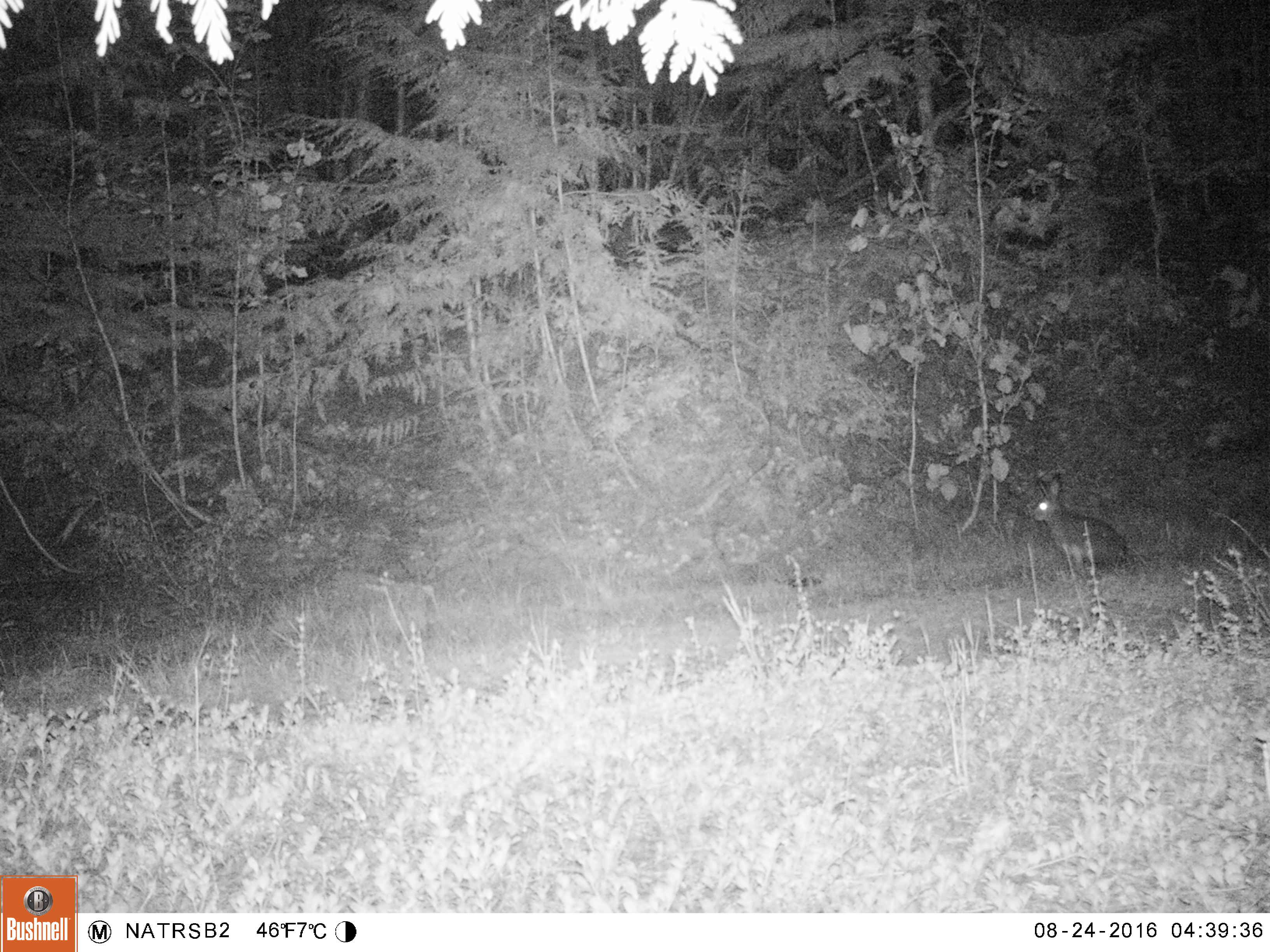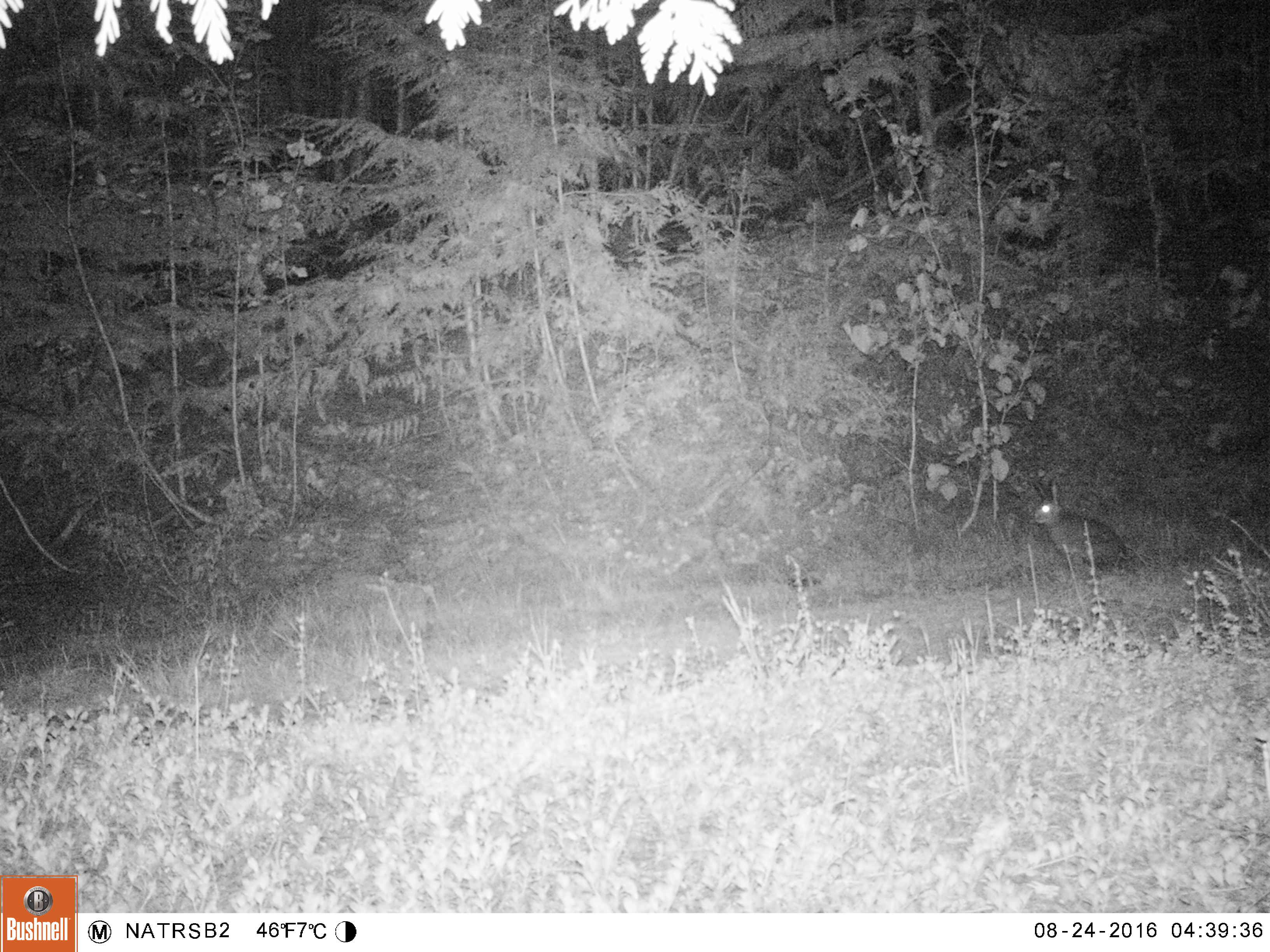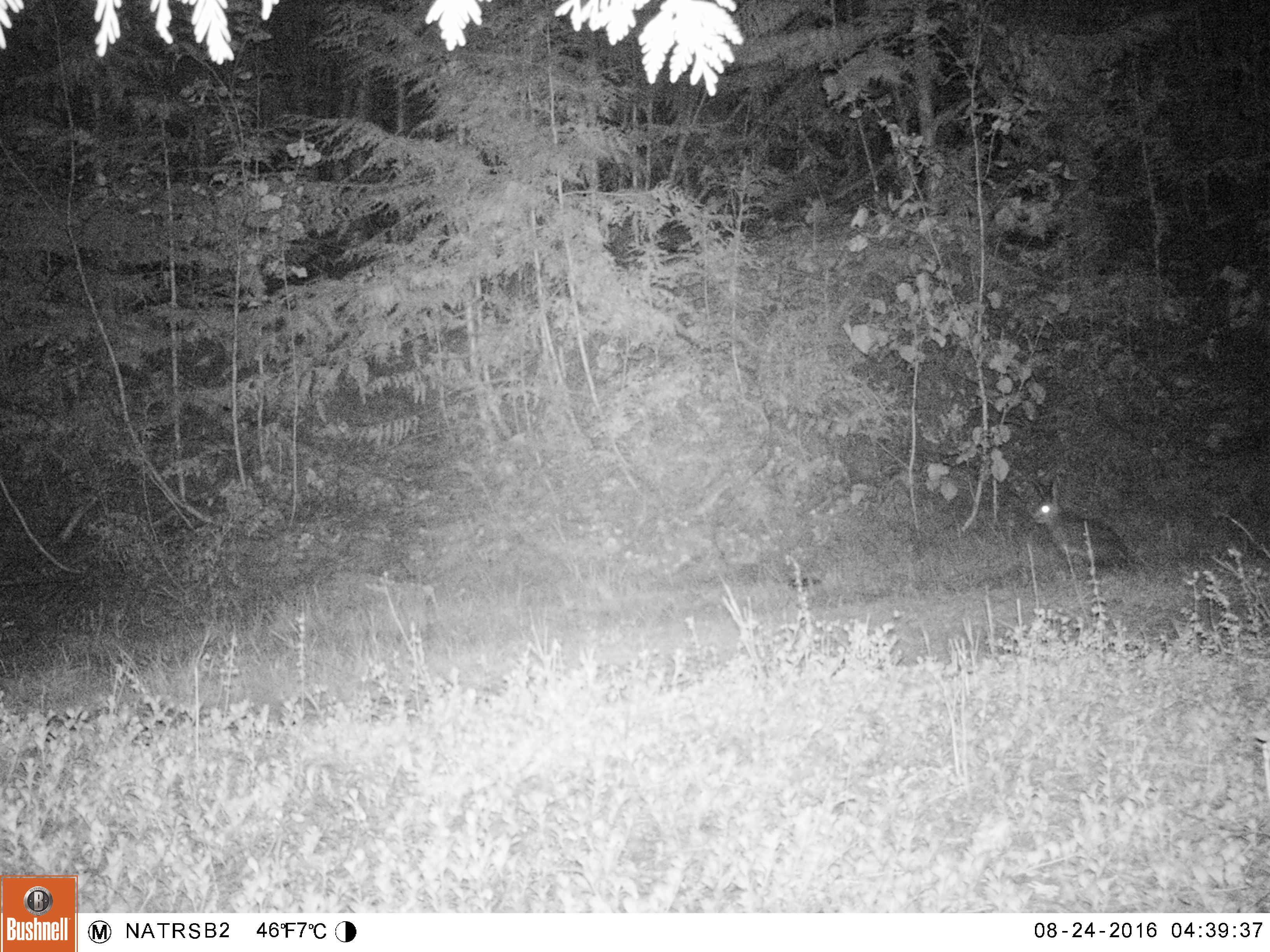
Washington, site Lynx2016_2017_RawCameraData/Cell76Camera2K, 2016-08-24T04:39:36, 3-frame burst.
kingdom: Animalia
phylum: Chordata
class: Mammalia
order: Lagomorpha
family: Leporidae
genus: Lepus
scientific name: Lepus americanus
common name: snowshoe hare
Lepus americanus (snowshoe hare). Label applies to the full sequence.